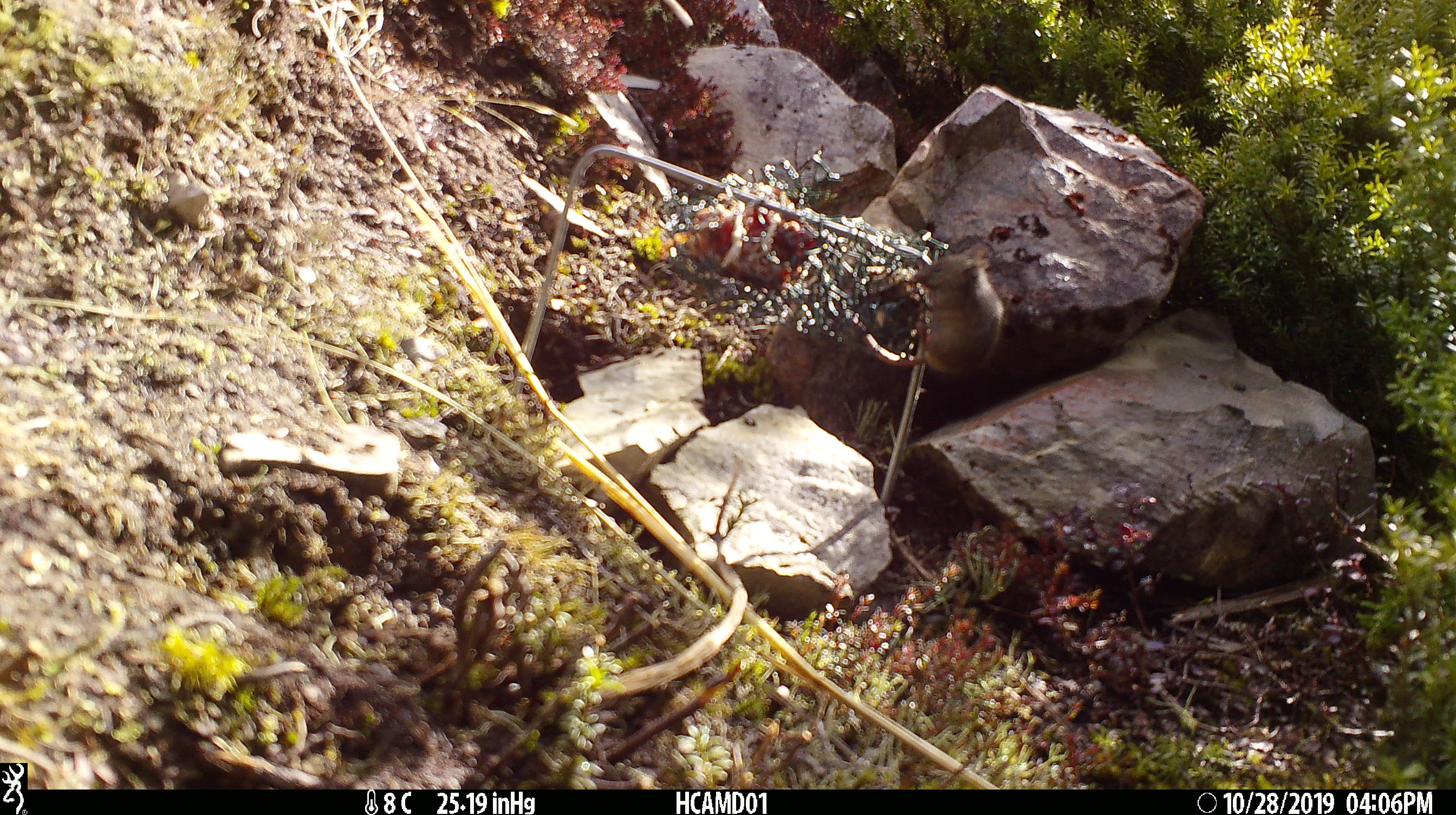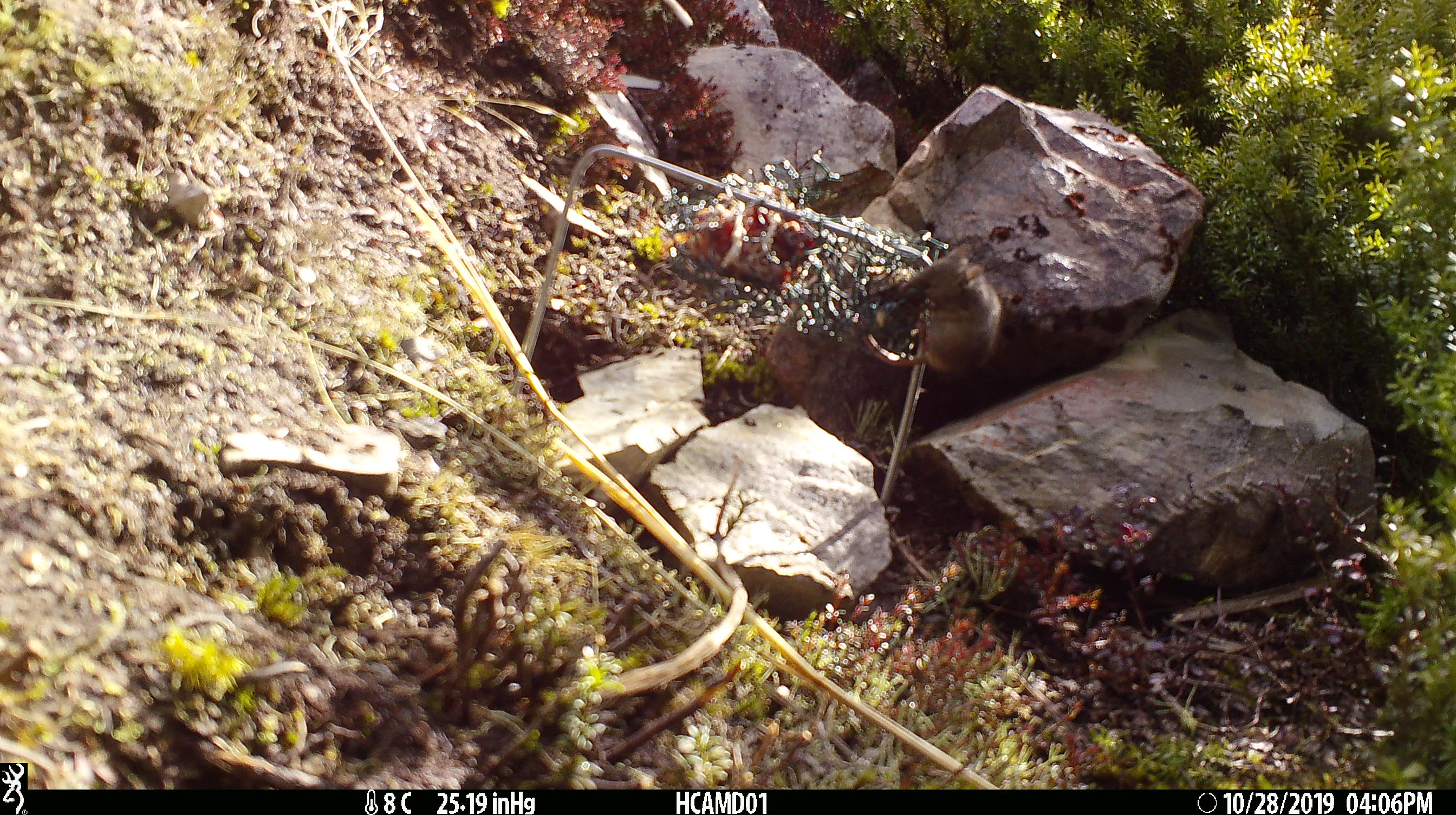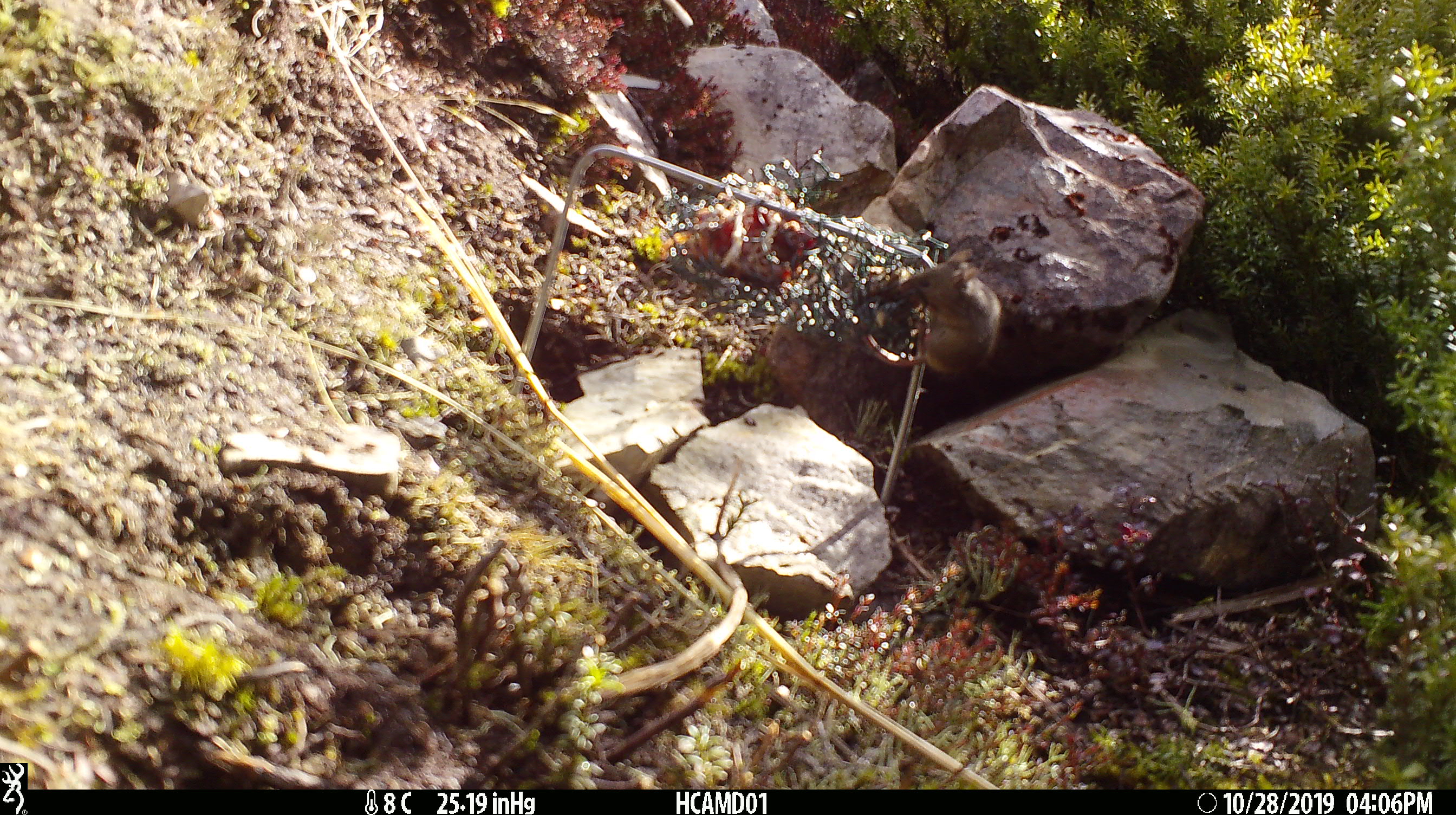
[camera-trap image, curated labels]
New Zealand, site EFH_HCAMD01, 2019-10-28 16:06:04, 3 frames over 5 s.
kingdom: Animalia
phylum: Chordata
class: Mammalia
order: Rodentia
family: Muridae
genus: Mus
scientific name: Mus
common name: mouse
Mouse (Mus).